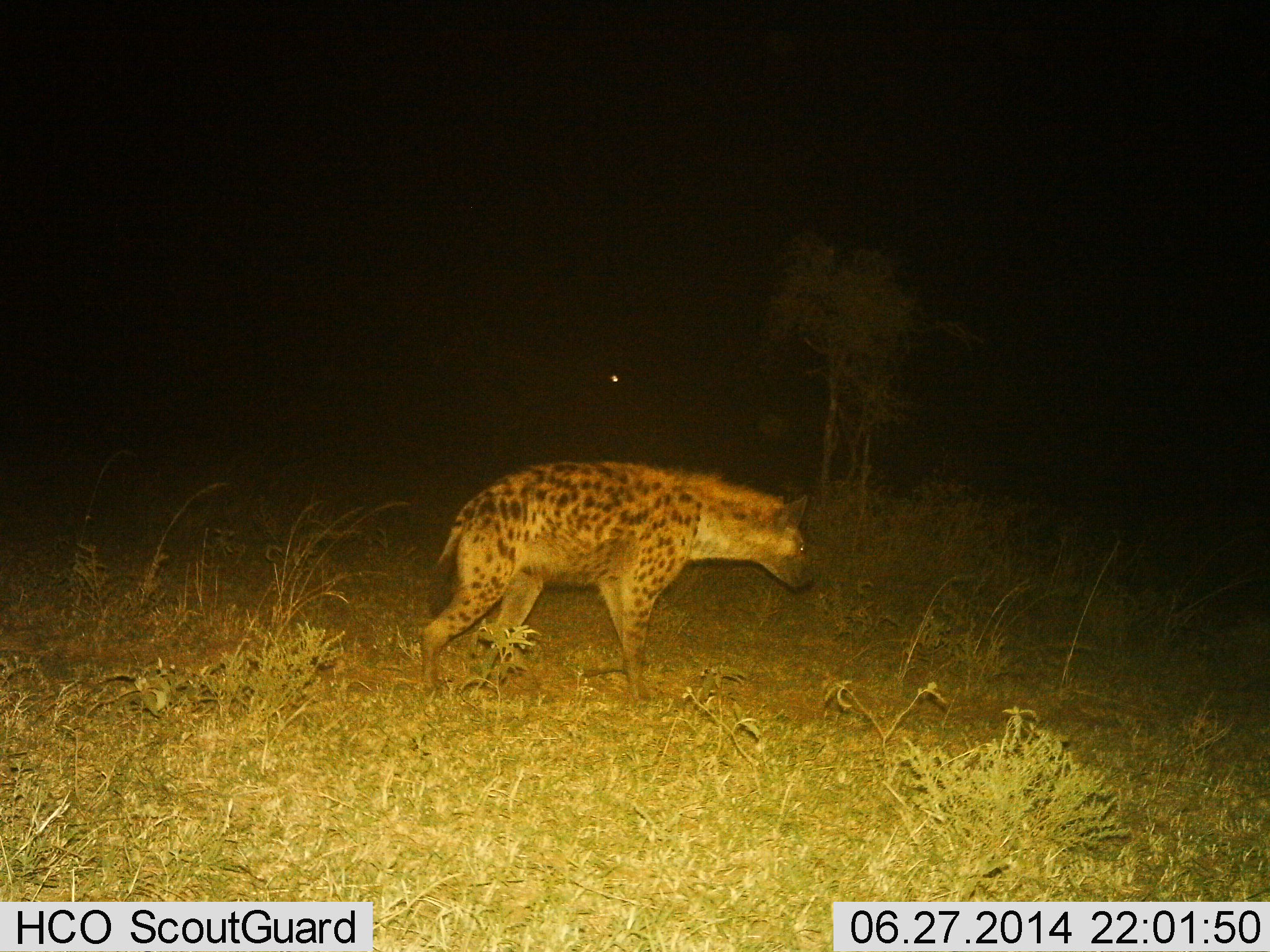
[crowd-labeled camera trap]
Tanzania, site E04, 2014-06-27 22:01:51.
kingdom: Animalia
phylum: Chordata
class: Mammalia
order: Carnivora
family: Hyaenidae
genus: Crocuta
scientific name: Crocuta crocuta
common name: spotted hyena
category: hyenaspotted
Hyenaspotted (spotted hyena) (Crocuta crocuta), count 1. Behavior (volunteer vote fractions): standing 0%, resting 0%, moving 100%, interacting 0%. Young present (vote fraction): 0%. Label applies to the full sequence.